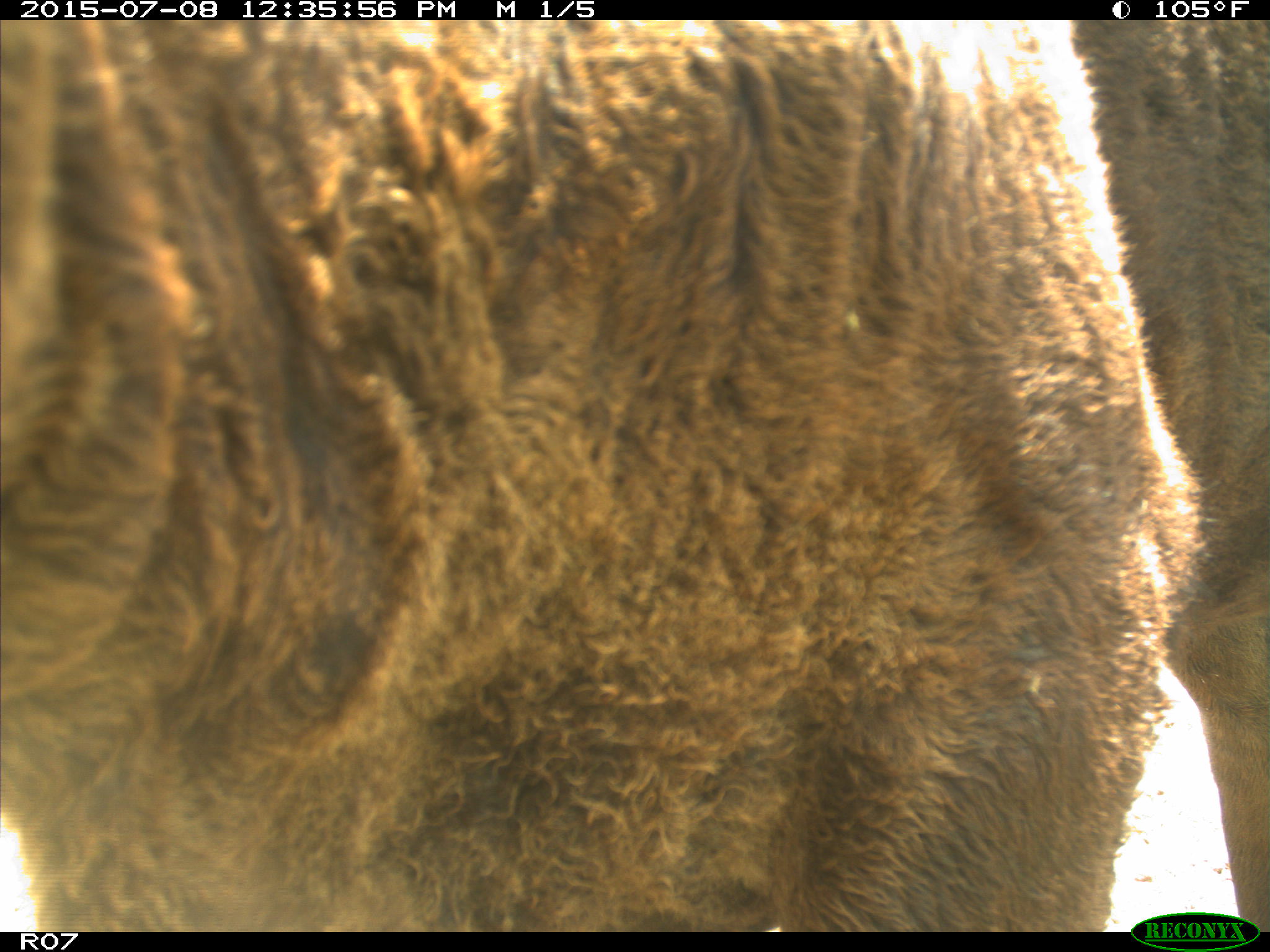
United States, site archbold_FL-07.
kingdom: Animalia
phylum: Chordata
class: Mammalia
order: Artiodactyla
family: Bovidae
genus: Bos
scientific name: Bos taurus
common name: domestic cow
Bos taurus (domestic cow).